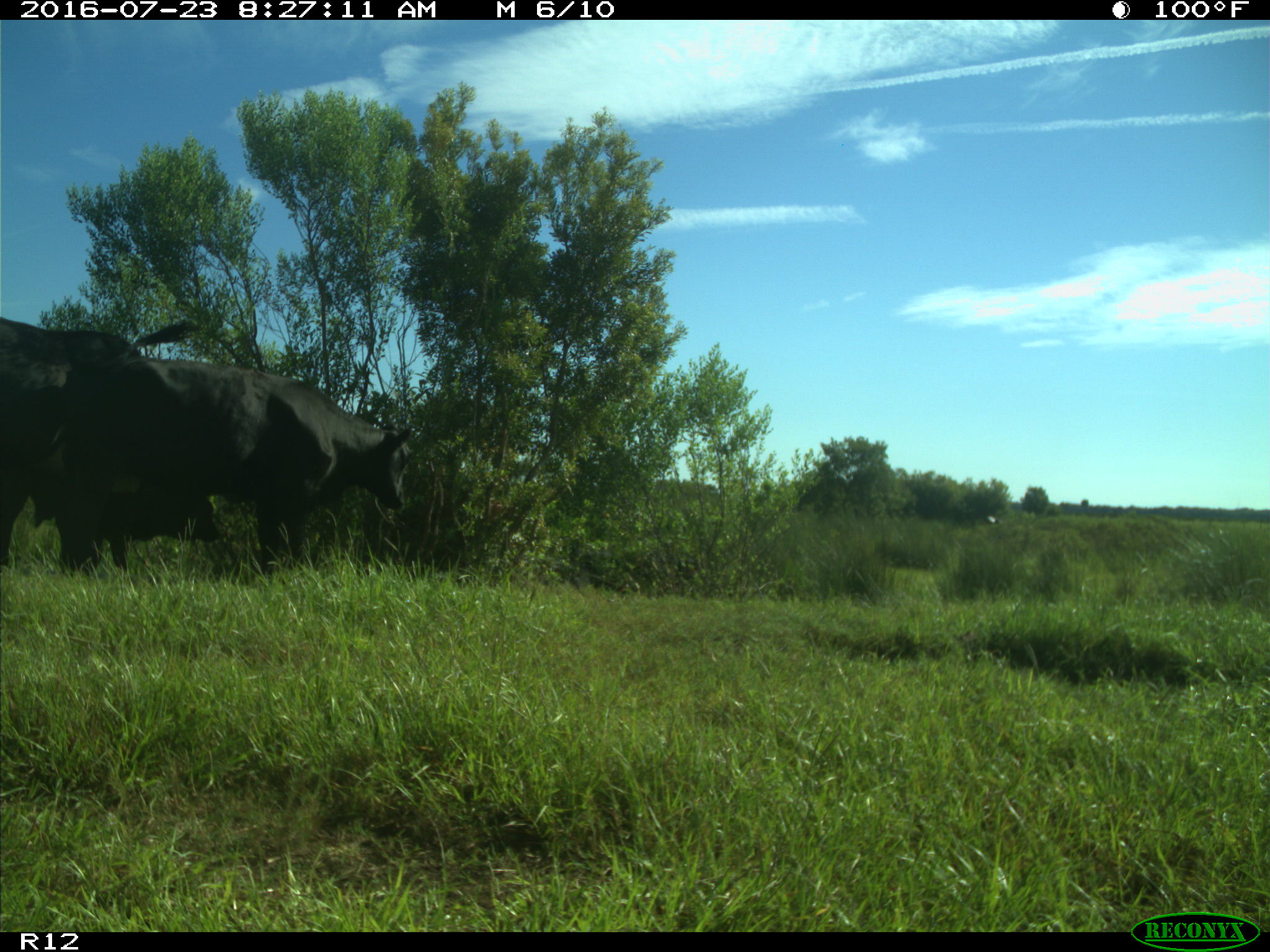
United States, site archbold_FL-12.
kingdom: Animalia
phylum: Chordata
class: Mammalia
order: Artiodactyla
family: Bovidae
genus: Bos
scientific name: Bos taurus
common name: domestic cow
Bos taurus (domestic cow).